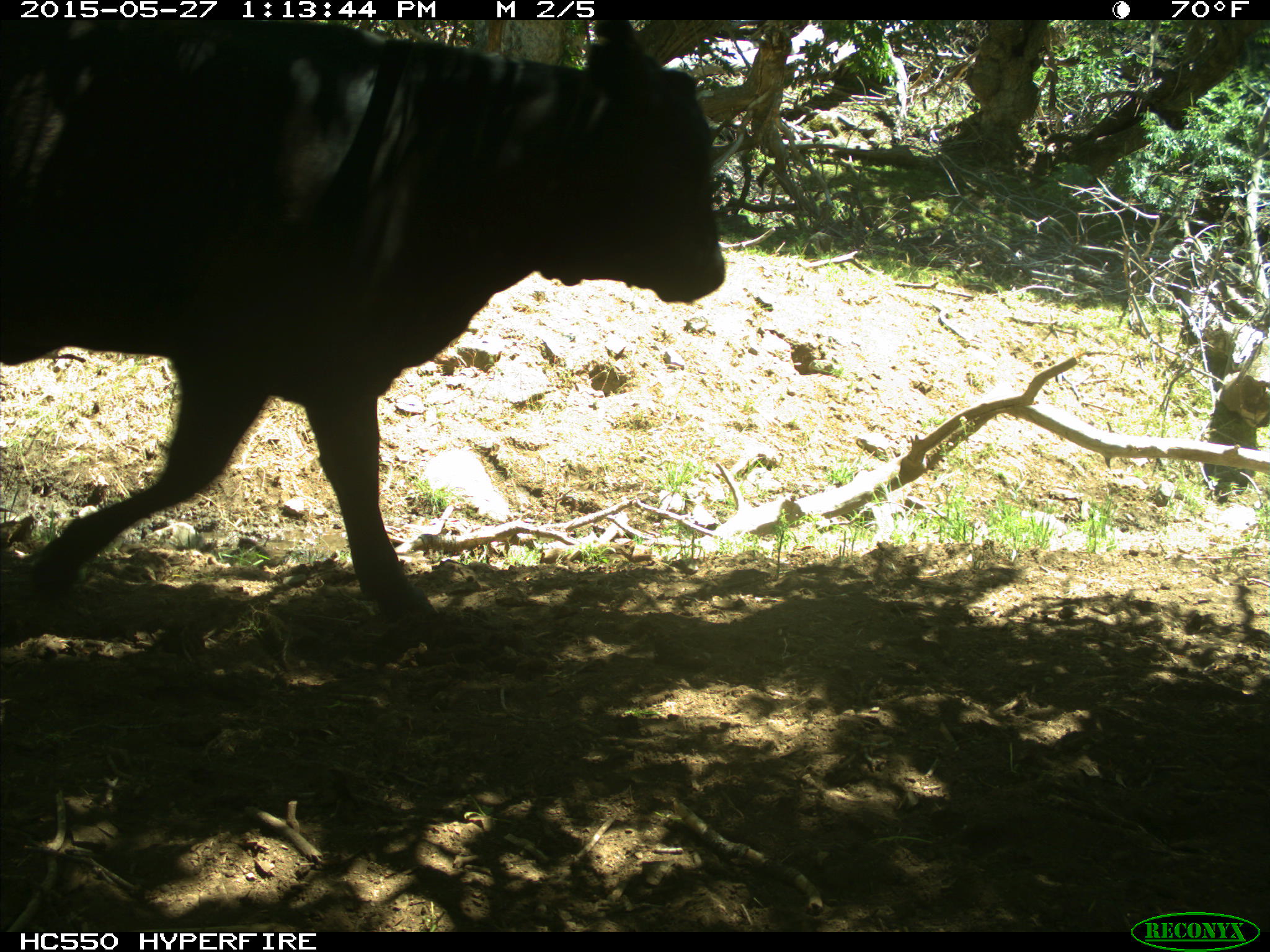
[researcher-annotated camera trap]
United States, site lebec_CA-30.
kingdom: Animalia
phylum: Chordata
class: Mammalia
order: Artiodactyla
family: Bovidae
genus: Bos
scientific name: Bos taurus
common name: domestic cow